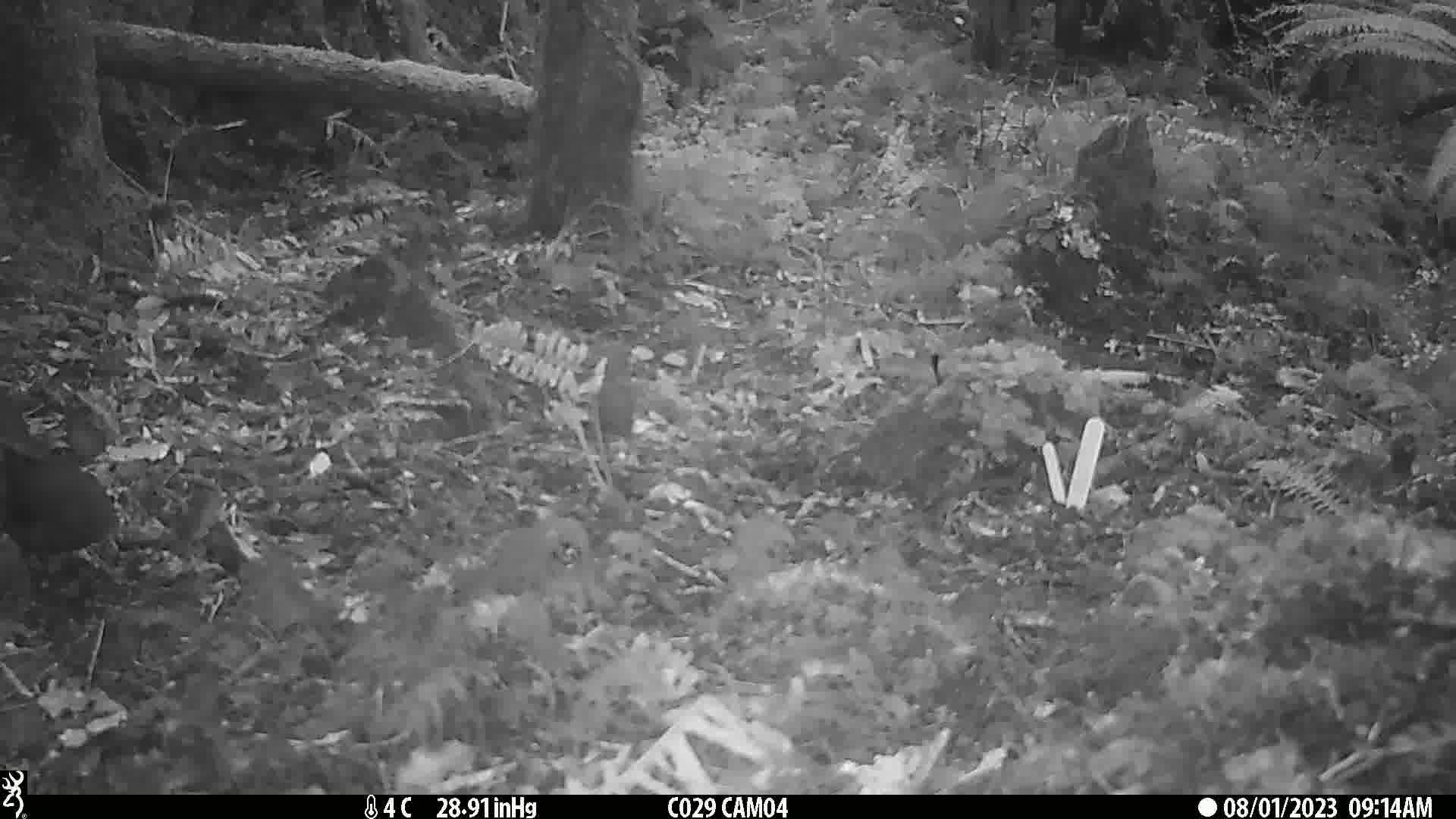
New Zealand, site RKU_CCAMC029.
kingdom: Animalia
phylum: Chordata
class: Aves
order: Passeriformes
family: Turdidae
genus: Turdus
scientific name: Turdus merula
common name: eurasian blackbird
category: blackbird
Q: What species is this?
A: Blackbird (eurasian blackbird) (Turdus merula).